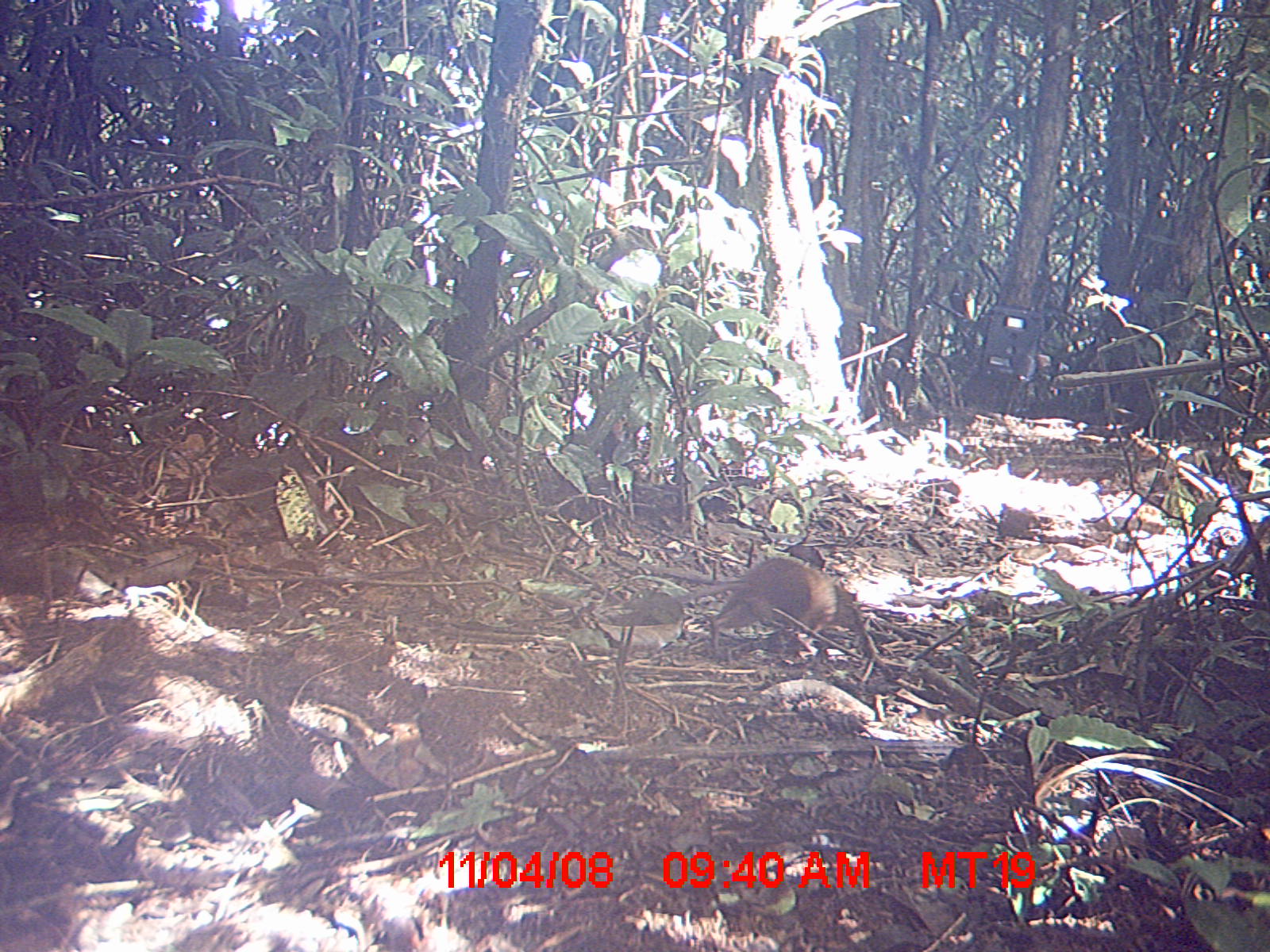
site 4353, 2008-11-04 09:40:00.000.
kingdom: Animalia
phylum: Chordata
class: Mammalia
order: Rodentia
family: Muridae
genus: Rattus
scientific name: Rattus rattus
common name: black rat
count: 1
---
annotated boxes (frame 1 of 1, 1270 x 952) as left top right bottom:
rattus rattus: 707 555 864 654